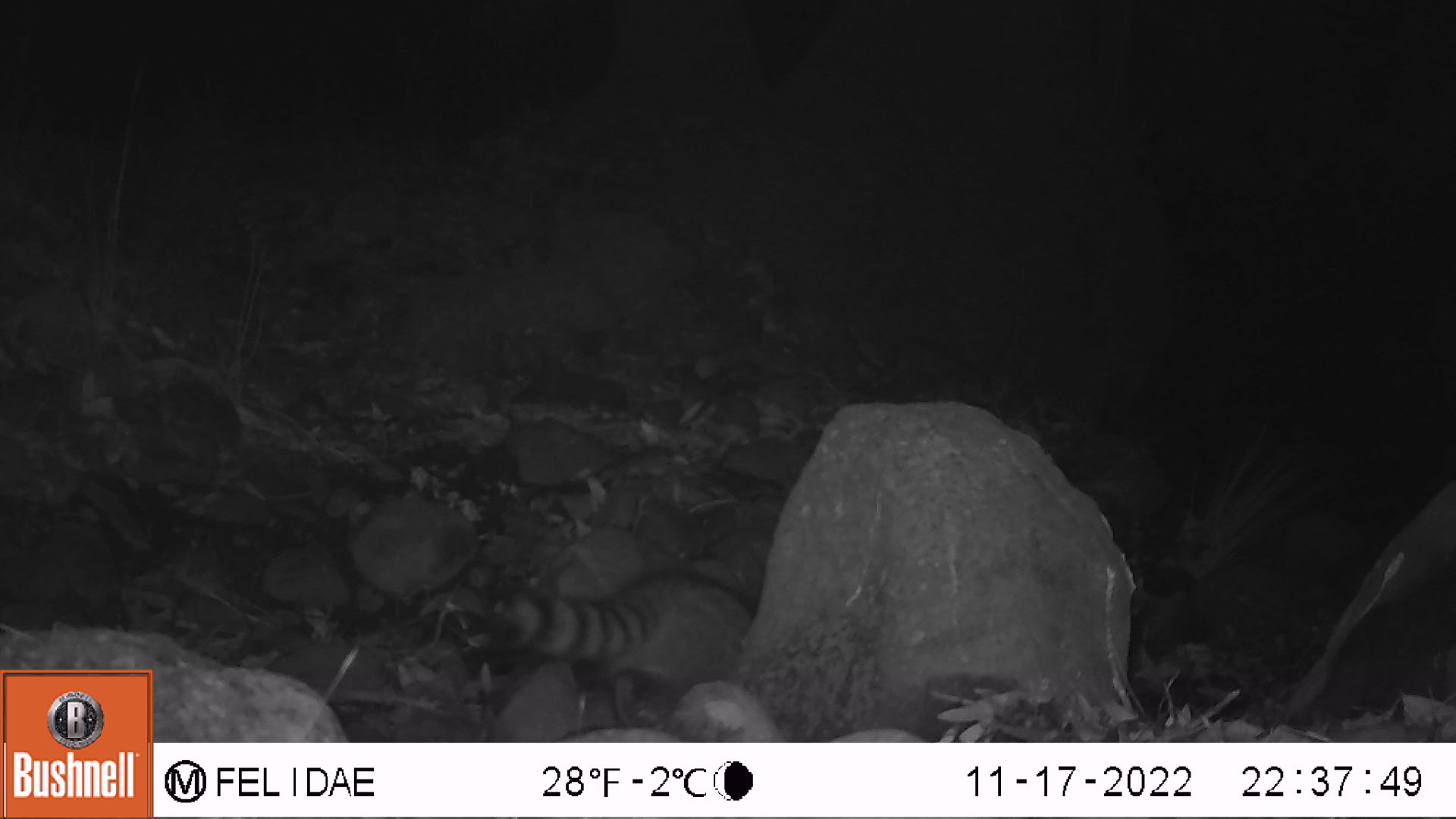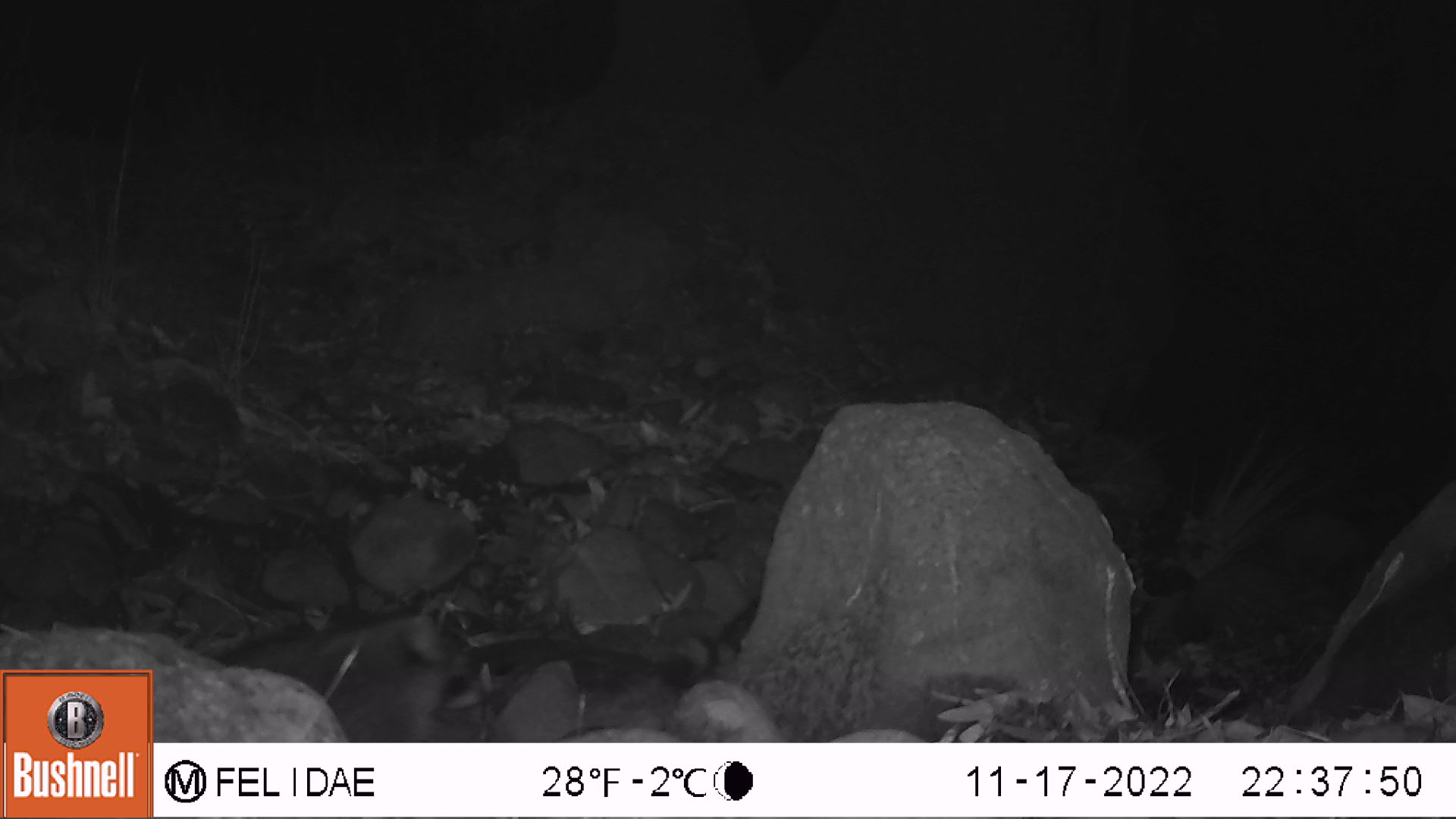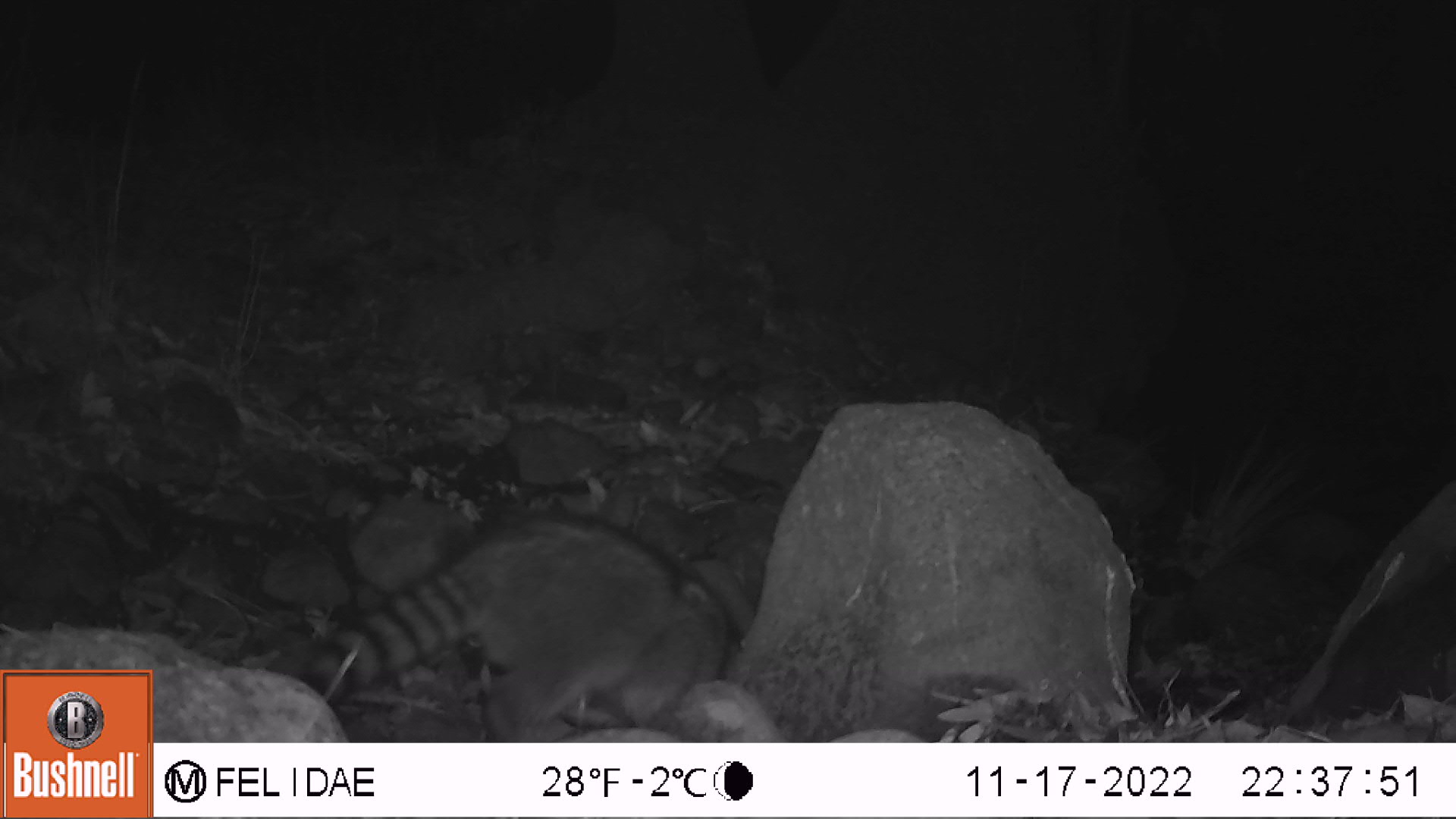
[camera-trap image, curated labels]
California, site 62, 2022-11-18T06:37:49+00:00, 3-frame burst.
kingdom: Animalia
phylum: Chordata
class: Mammalia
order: Carnivora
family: Procyonidae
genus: Procyon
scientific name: Procyon lotor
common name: raccoon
Raccoon (Procyon lotor).